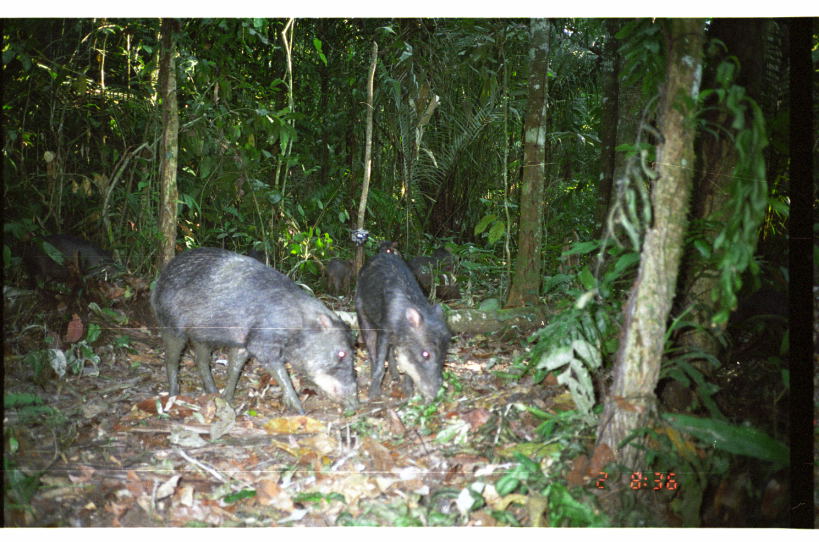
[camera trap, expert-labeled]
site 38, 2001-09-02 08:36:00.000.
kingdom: Animalia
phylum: Chordata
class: Mammalia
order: Artiodactyla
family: Tayassuidae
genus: Tayassu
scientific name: Tayassu pecari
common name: white-lipped peccary